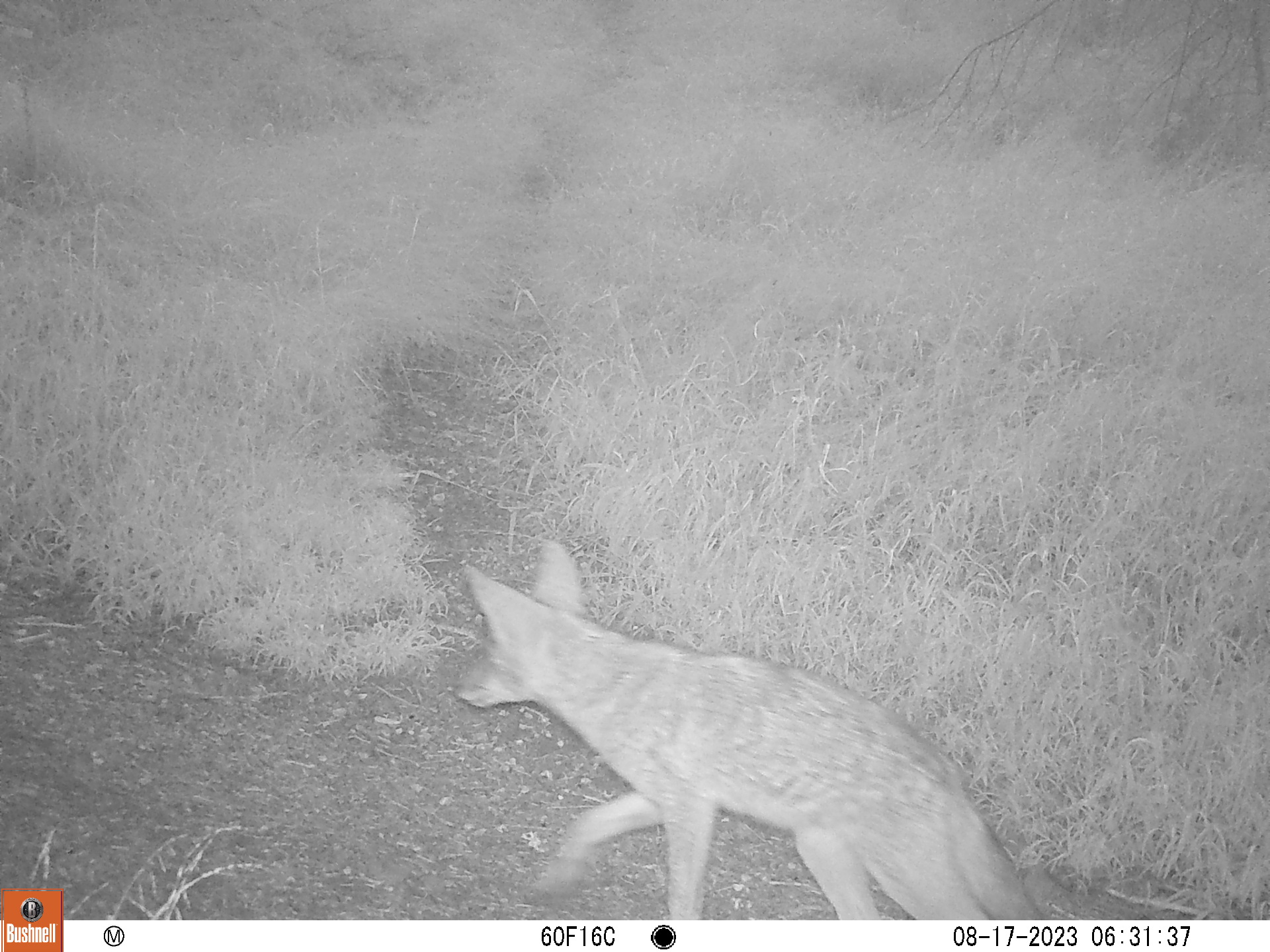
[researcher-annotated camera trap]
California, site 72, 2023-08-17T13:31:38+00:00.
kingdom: Animalia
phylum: Chordata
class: Mammalia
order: Carnivora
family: Canidae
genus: Canis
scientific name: Canis latrans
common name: coyote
Coyote (Canis latrans).